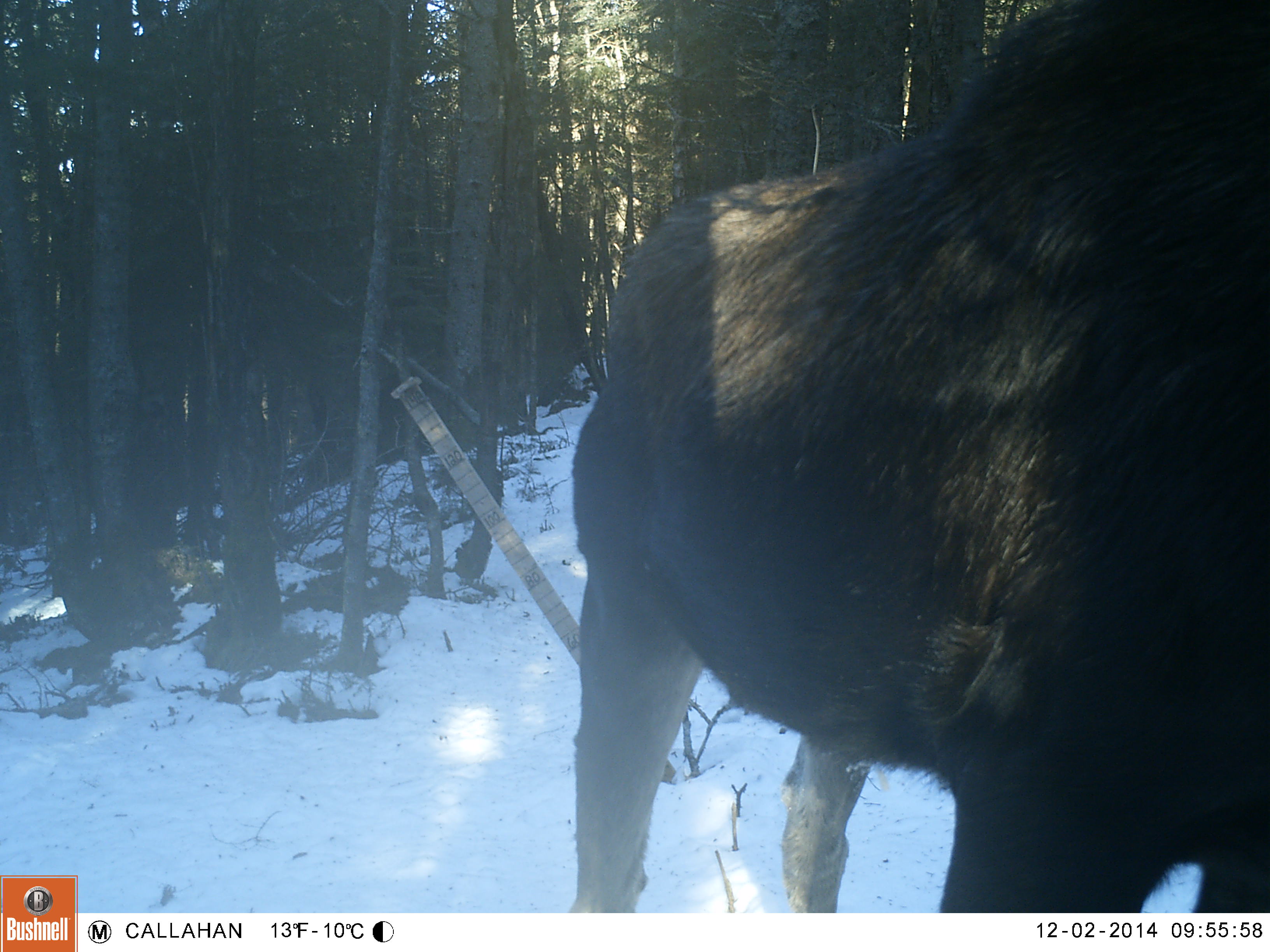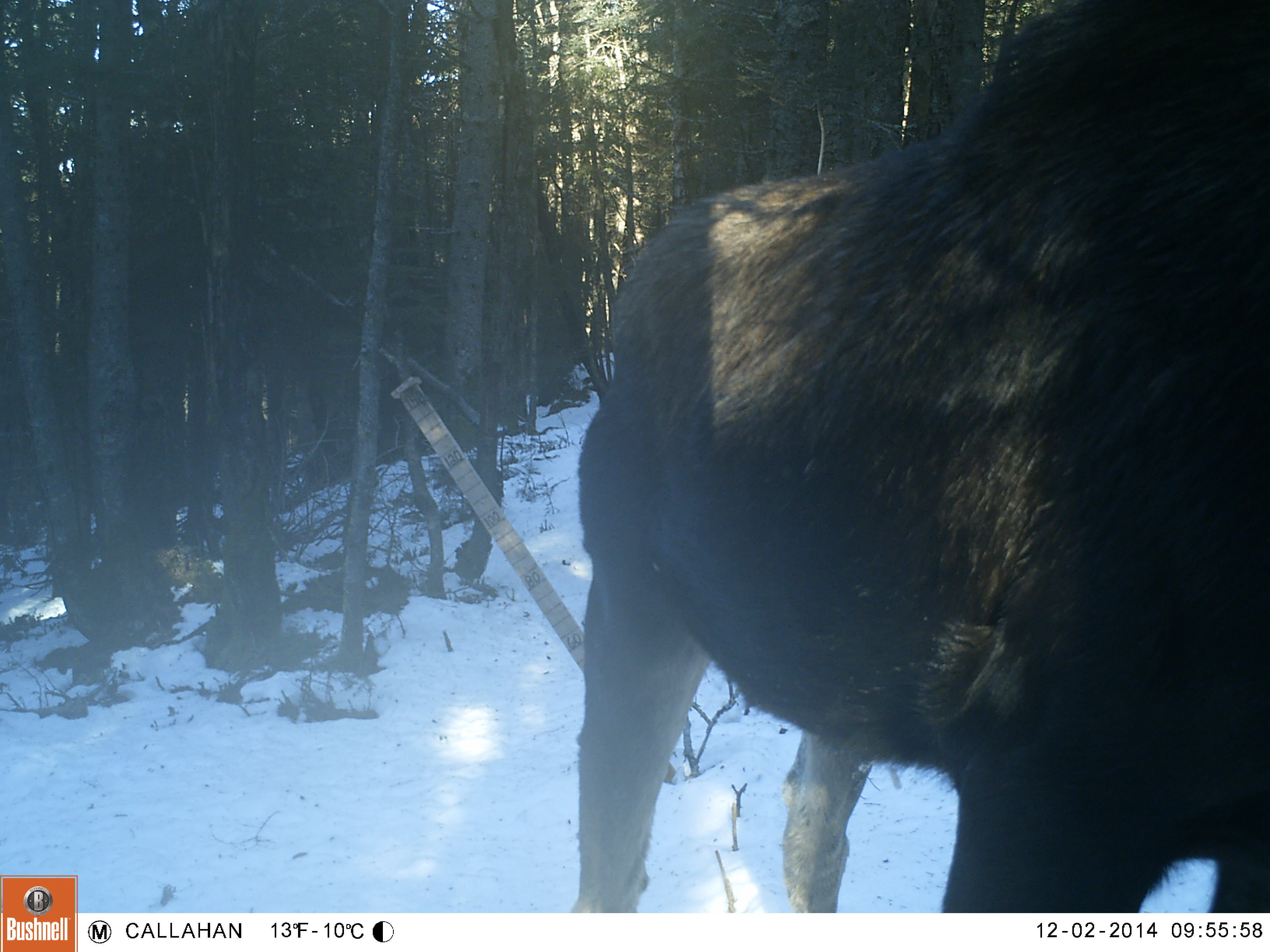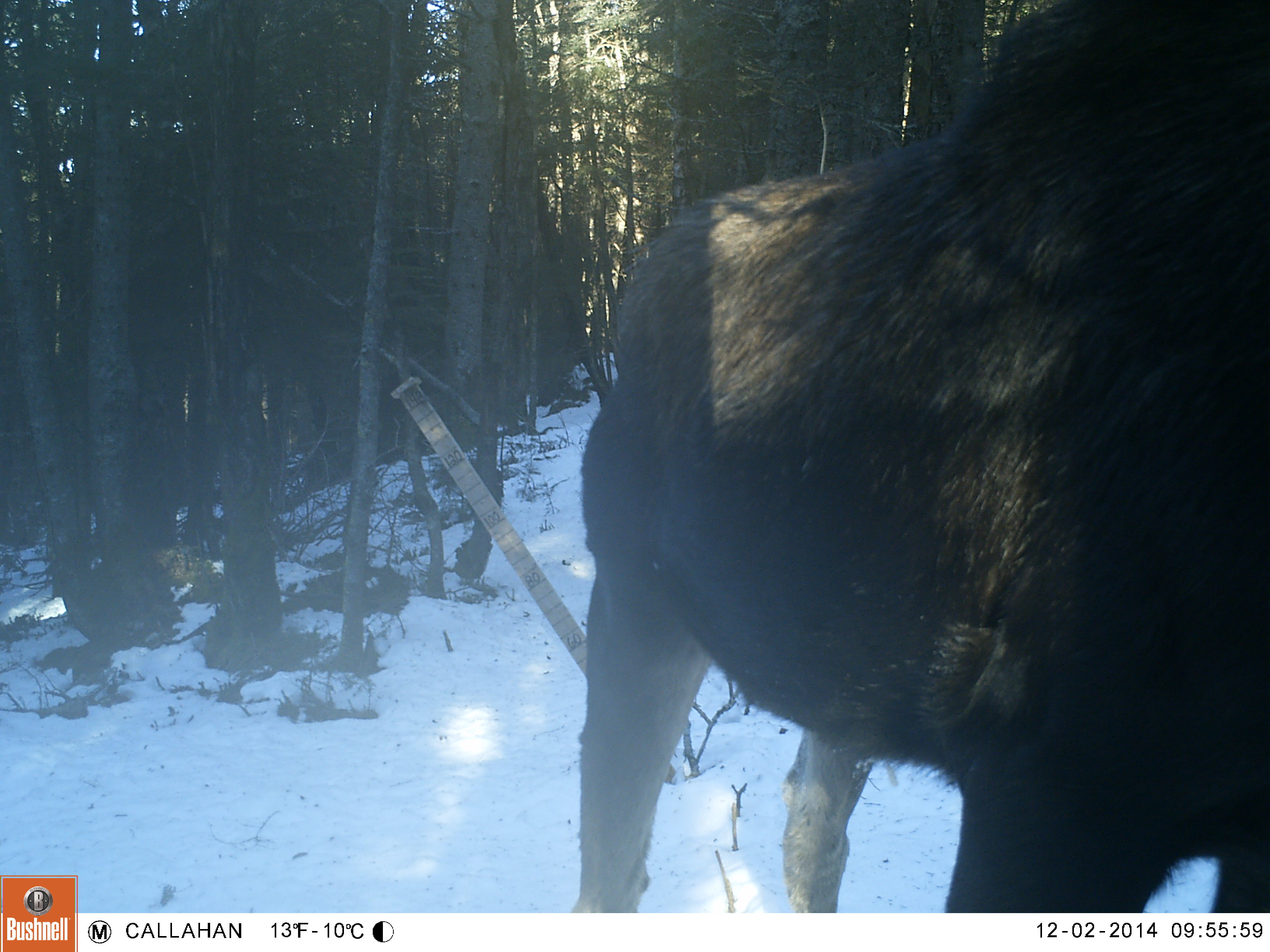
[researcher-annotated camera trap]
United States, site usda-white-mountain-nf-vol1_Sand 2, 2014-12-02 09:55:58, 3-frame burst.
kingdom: Animalia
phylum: Chordata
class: Mammalia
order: Artiodactyla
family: Cervidae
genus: Alces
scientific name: Alces alces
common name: moose